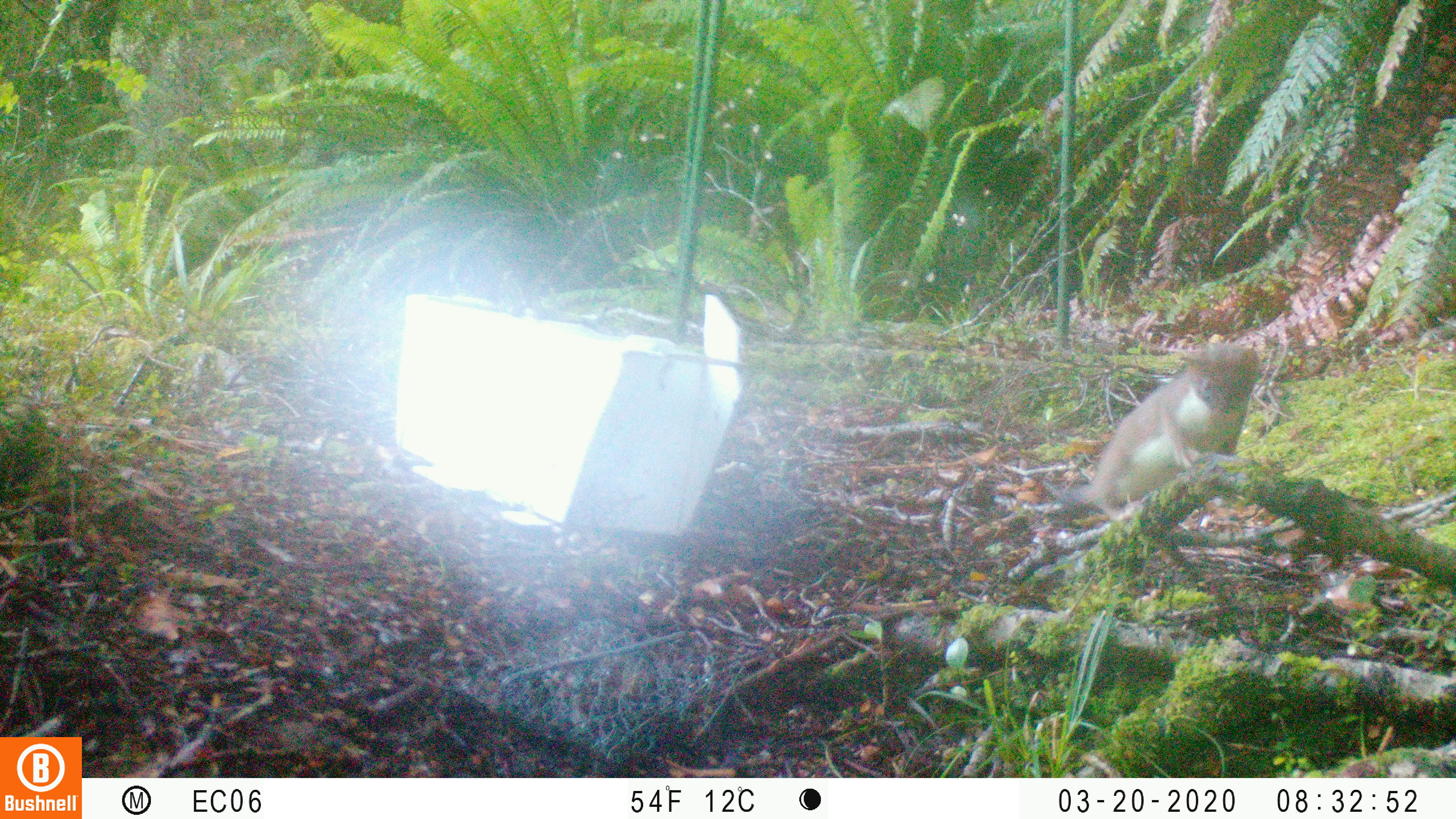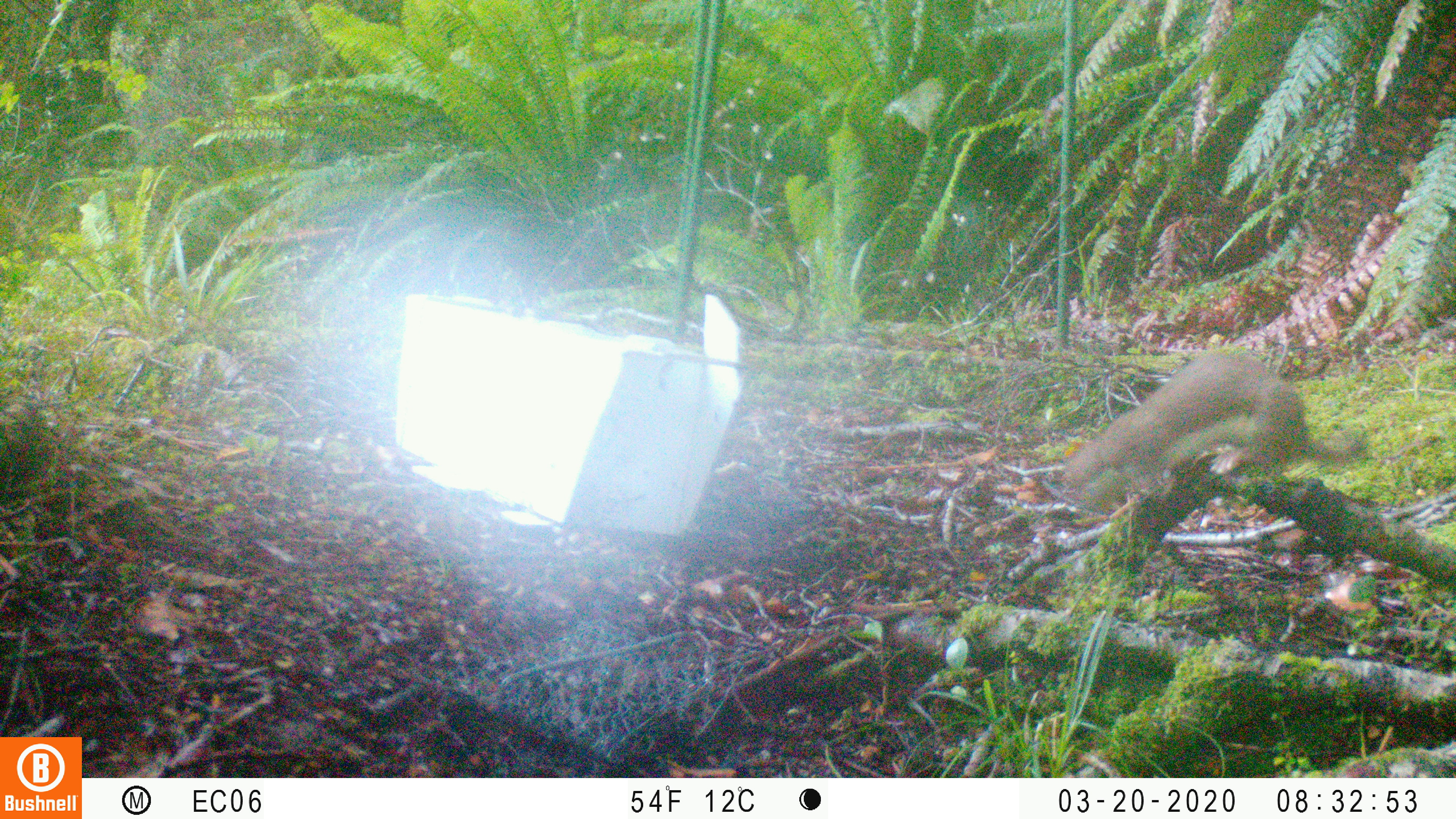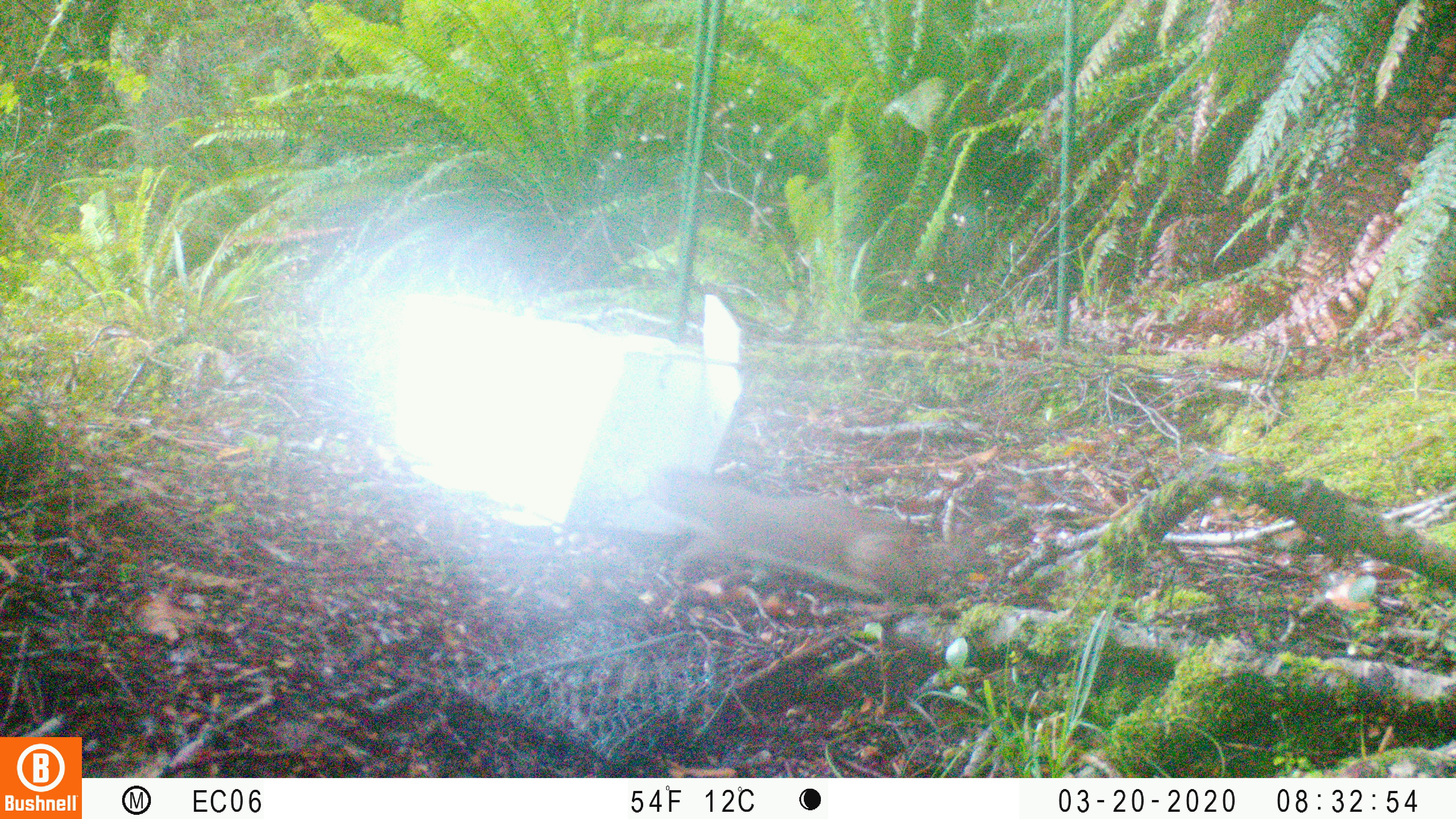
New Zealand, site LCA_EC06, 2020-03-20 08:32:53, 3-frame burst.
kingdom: Animalia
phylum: Chordata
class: Mammalia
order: Carnivora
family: Mustelidae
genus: Mustela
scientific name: Mustela erminea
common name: stoat